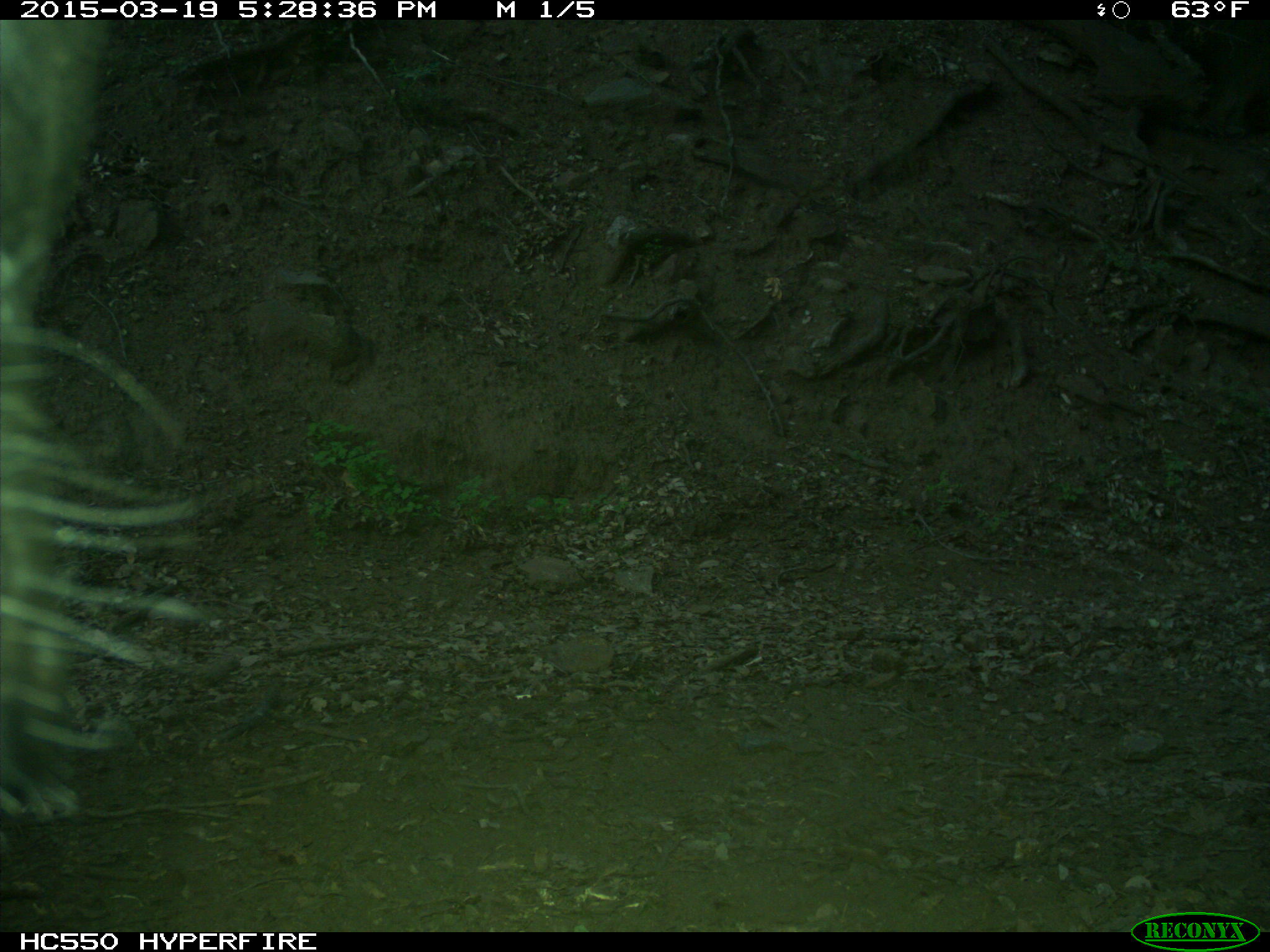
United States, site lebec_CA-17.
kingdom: Animalia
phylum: Chordata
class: Mammalia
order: Artiodactyla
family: Bovidae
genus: Bos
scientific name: Bos taurus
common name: domestic cow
Bos taurus (domestic cow).